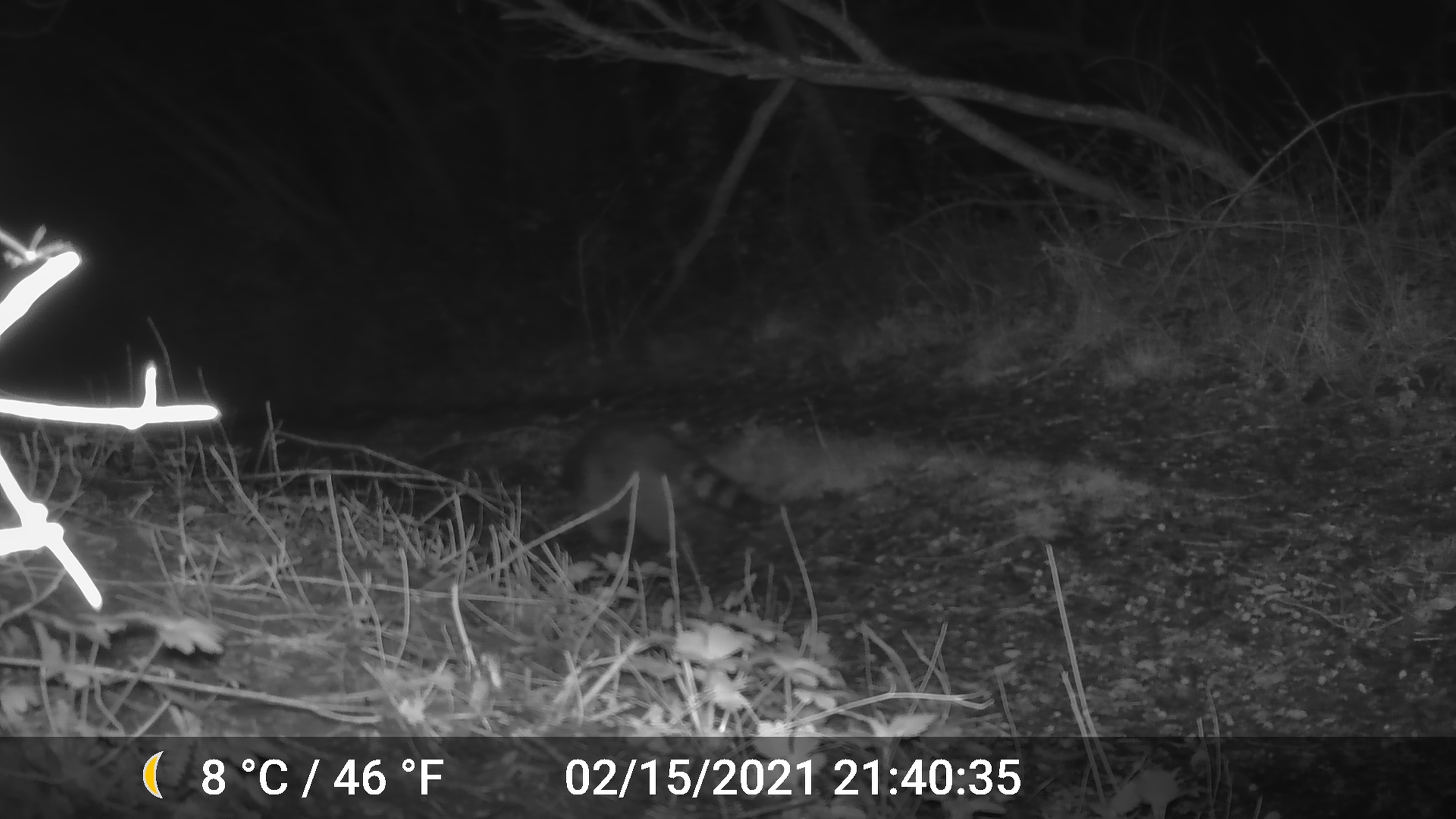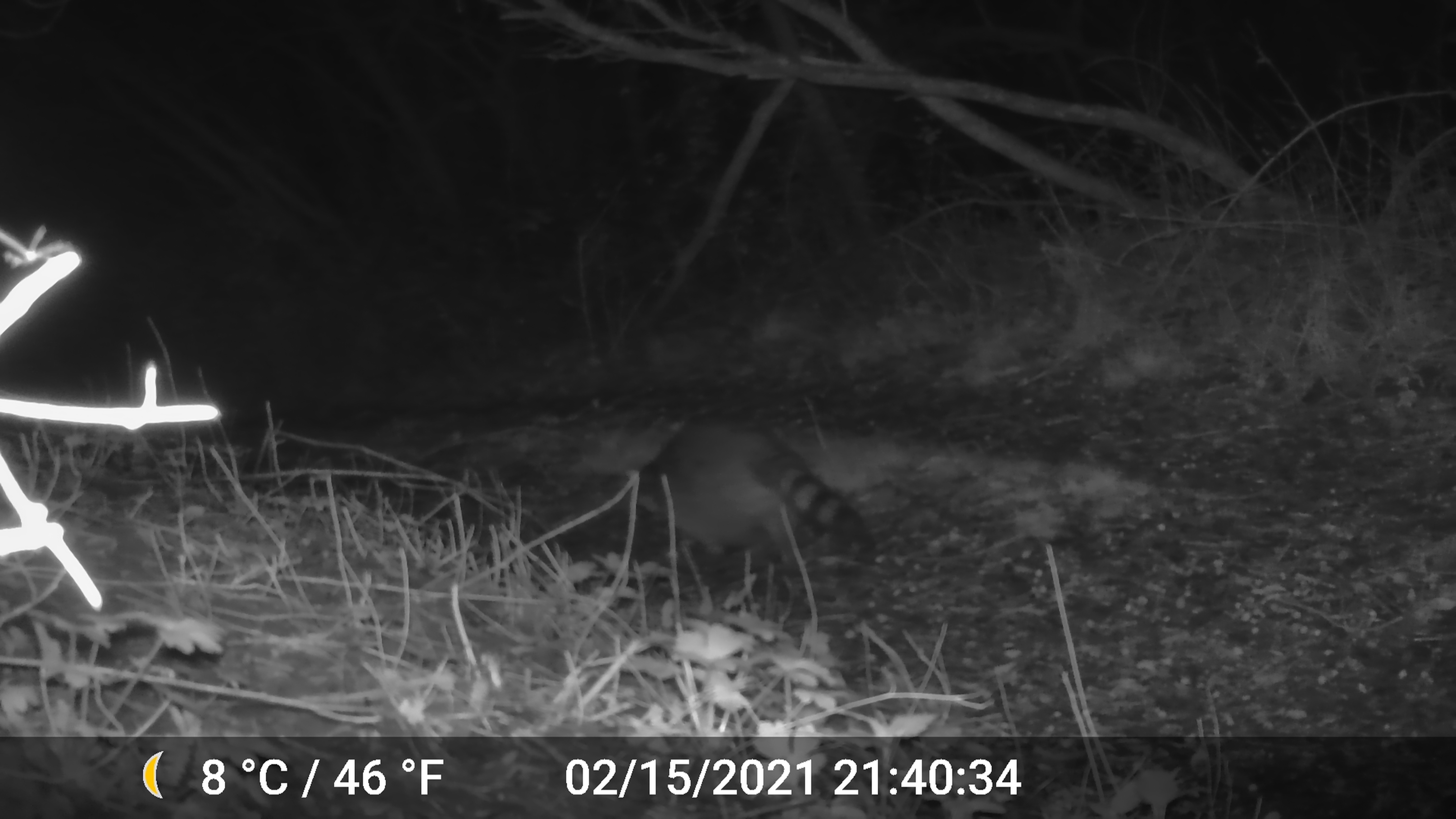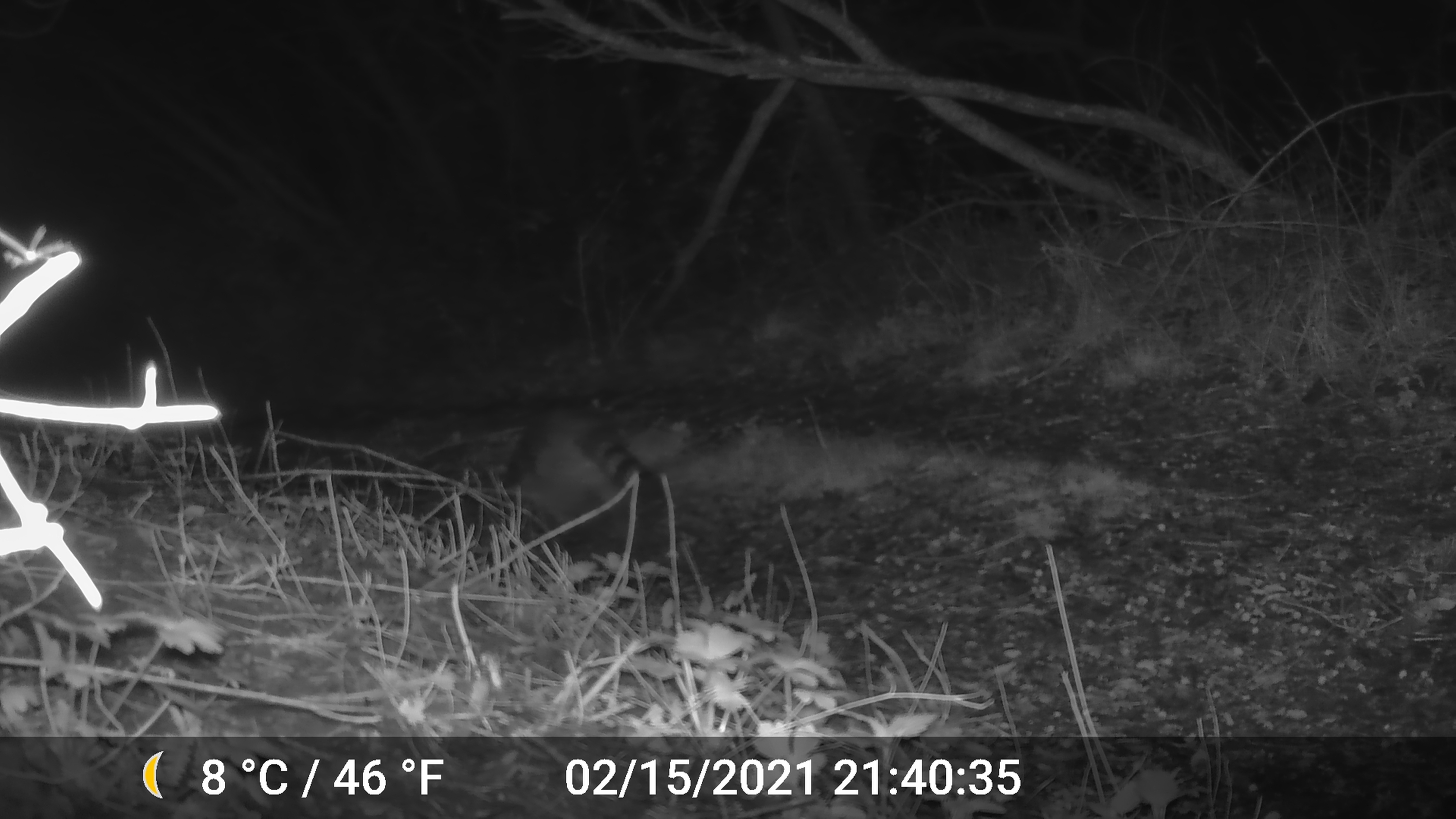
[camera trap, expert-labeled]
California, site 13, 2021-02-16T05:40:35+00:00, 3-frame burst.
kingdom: Animalia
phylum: Chordata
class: Mammalia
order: Carnivora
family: Procyonidae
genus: Procyon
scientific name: Procyon lotor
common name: raccoon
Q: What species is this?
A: Raccoon (Procyon lotor).